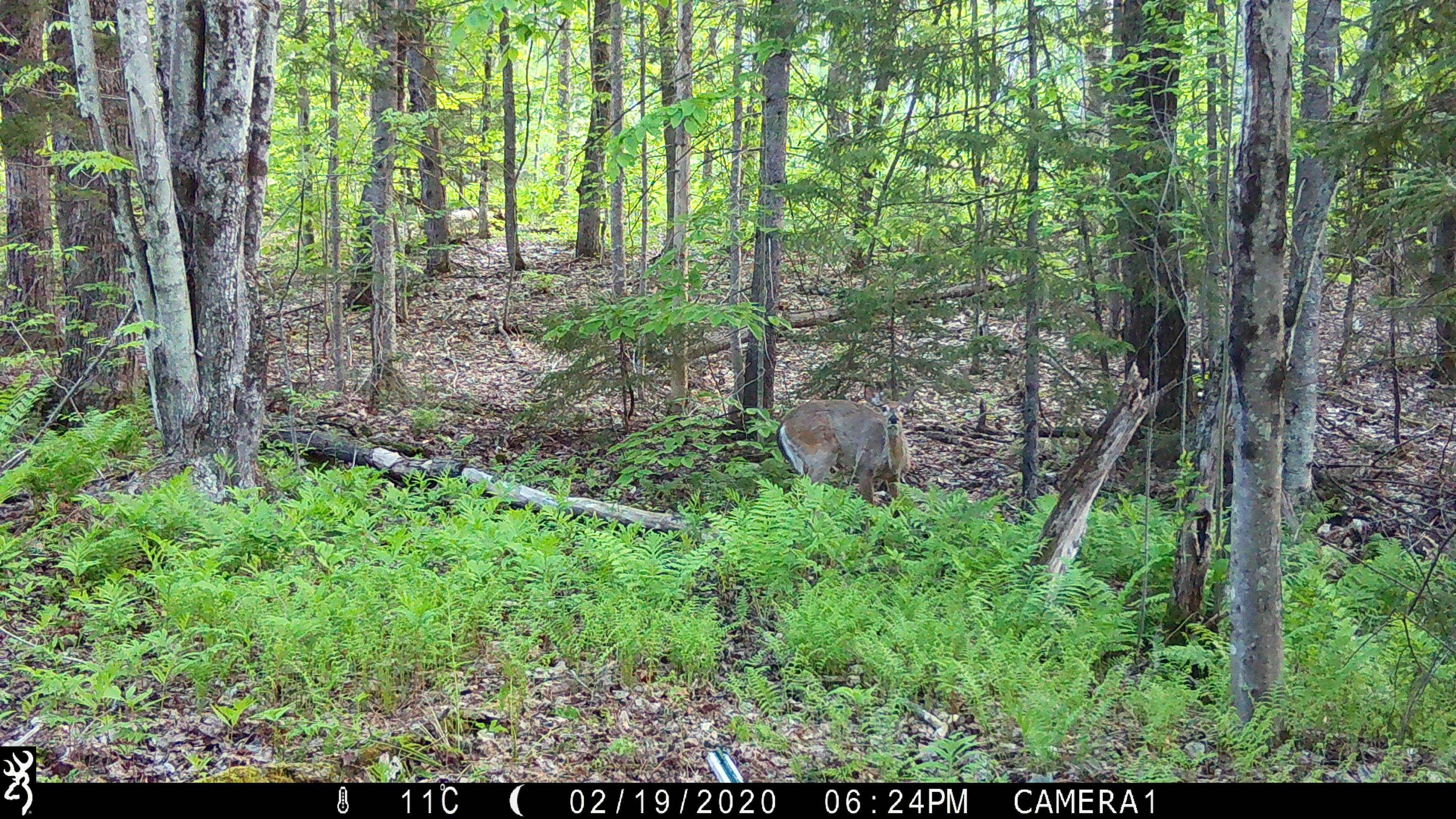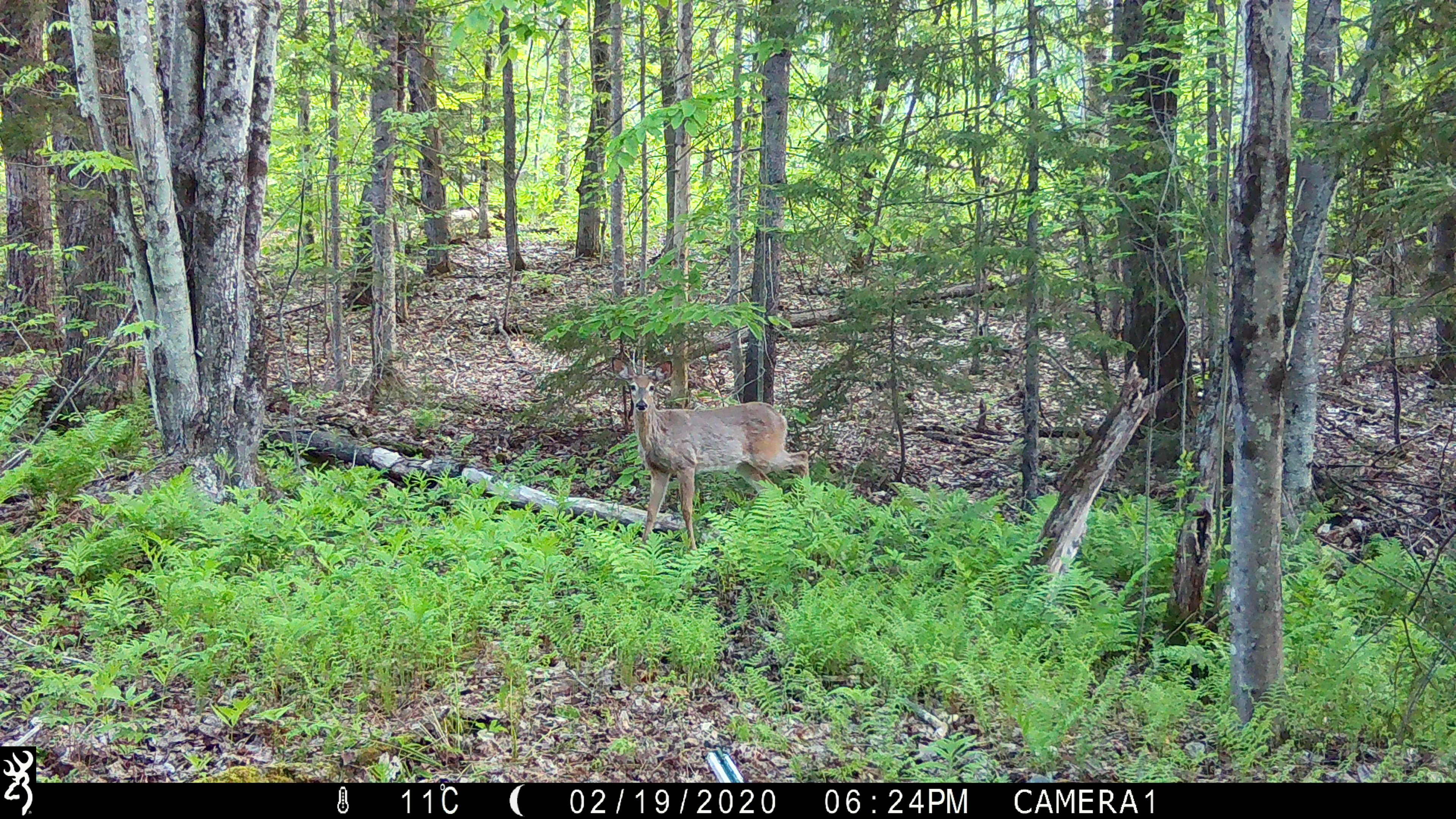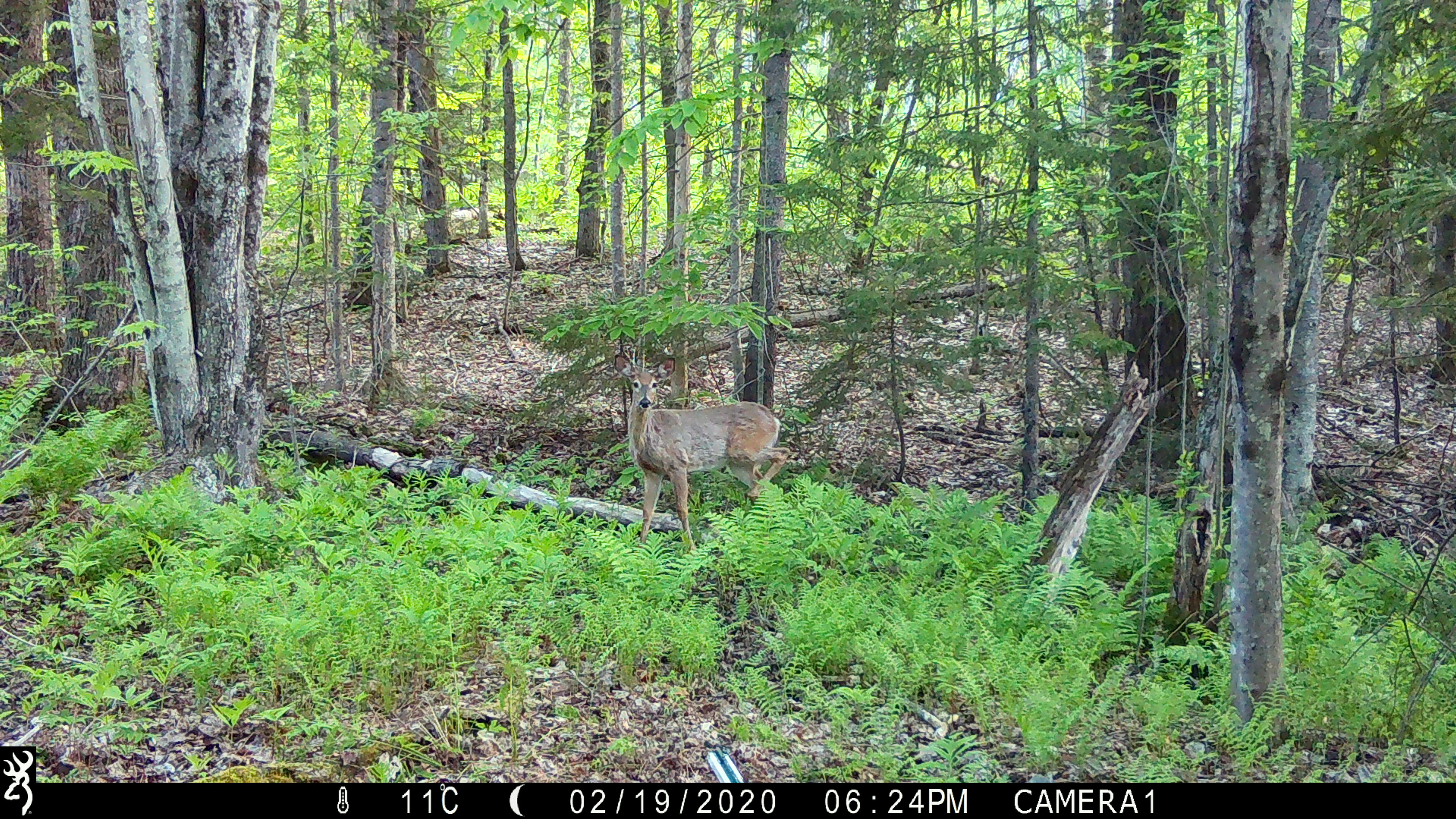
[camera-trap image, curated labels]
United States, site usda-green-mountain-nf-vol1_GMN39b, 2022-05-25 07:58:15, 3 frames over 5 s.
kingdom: Animalia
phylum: Chordata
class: Mammalia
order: Artiodactyla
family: Cervidae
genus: Odocoileus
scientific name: Odocoileus virginianus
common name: white-tailed deer